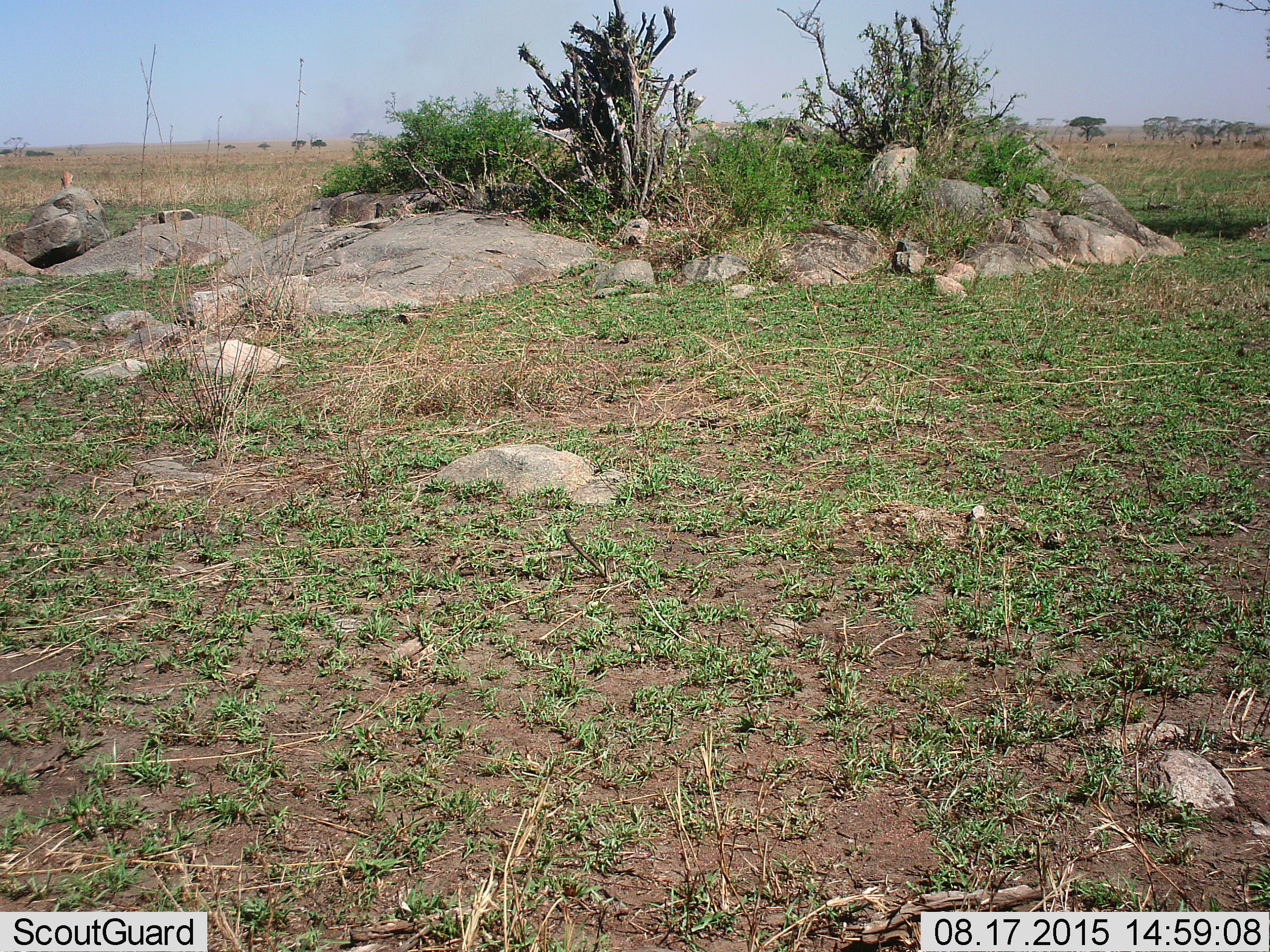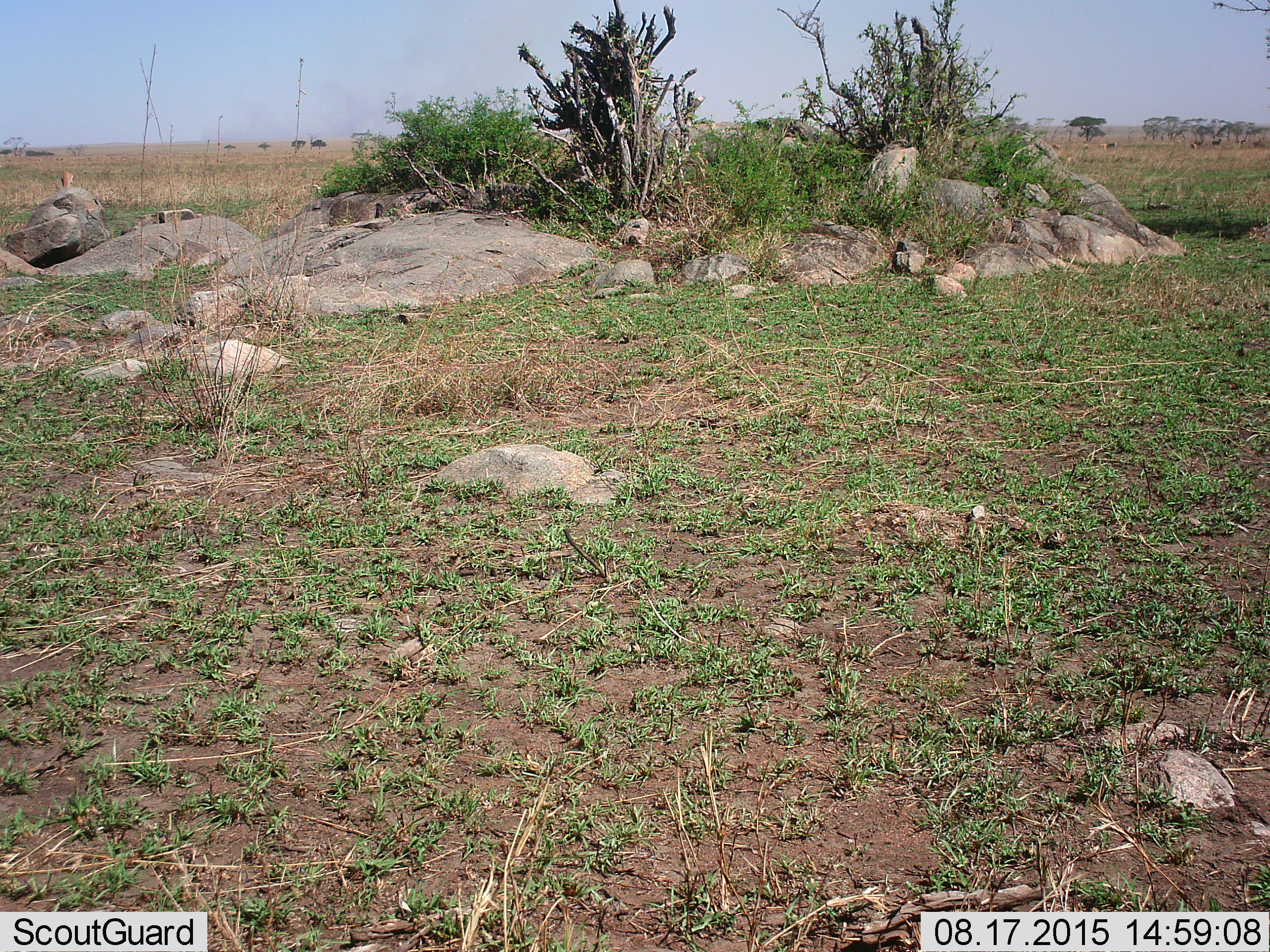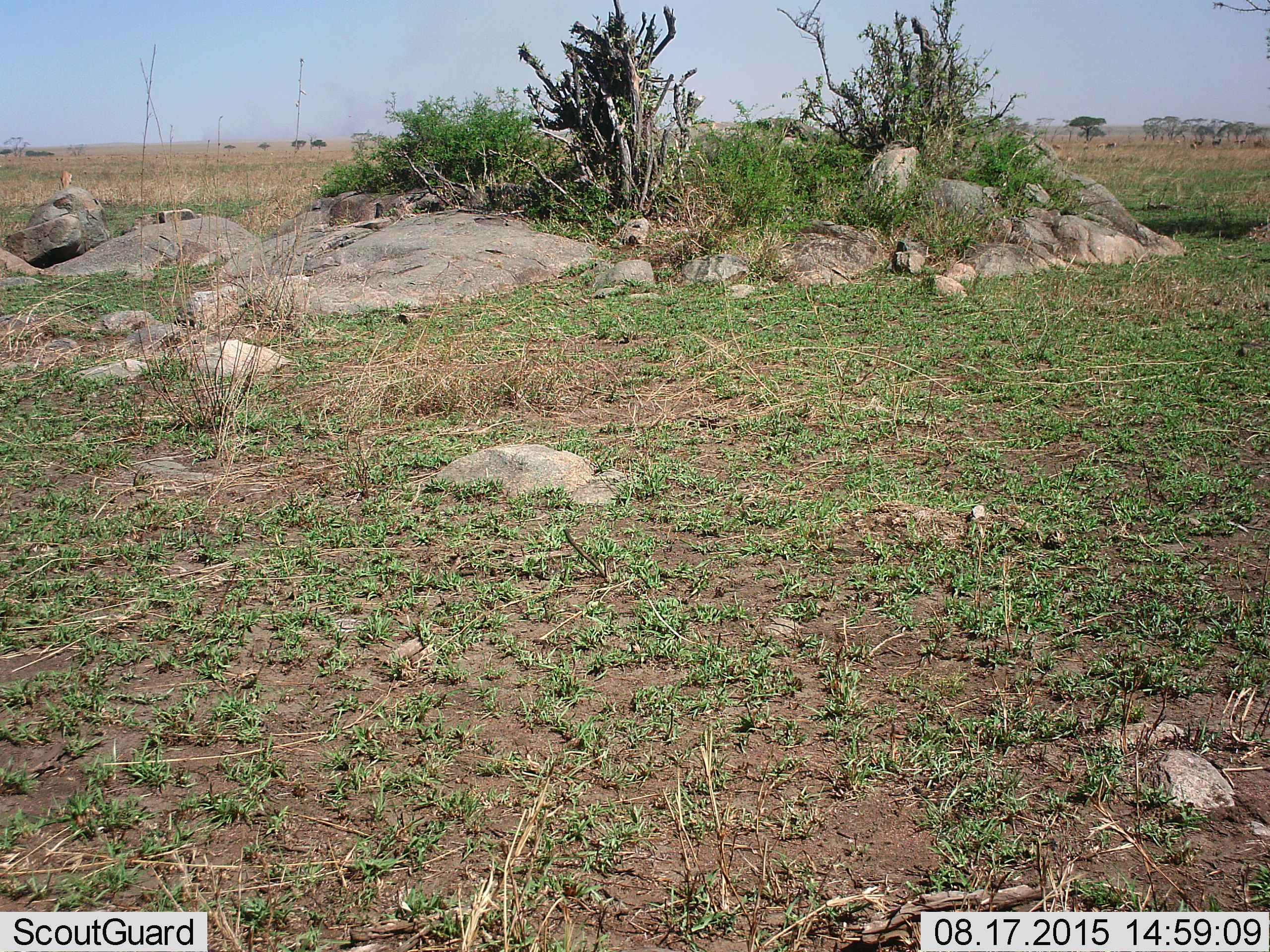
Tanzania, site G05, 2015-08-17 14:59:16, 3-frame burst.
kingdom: Animalia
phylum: Chordata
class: Mammalia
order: Artiodactyla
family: Bovidae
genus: Eudorcas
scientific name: Eudorcas thomsonii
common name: thomson's gazelle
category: gazellethomsons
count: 11-50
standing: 20%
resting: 0%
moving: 10%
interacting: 0%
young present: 0%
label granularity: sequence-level